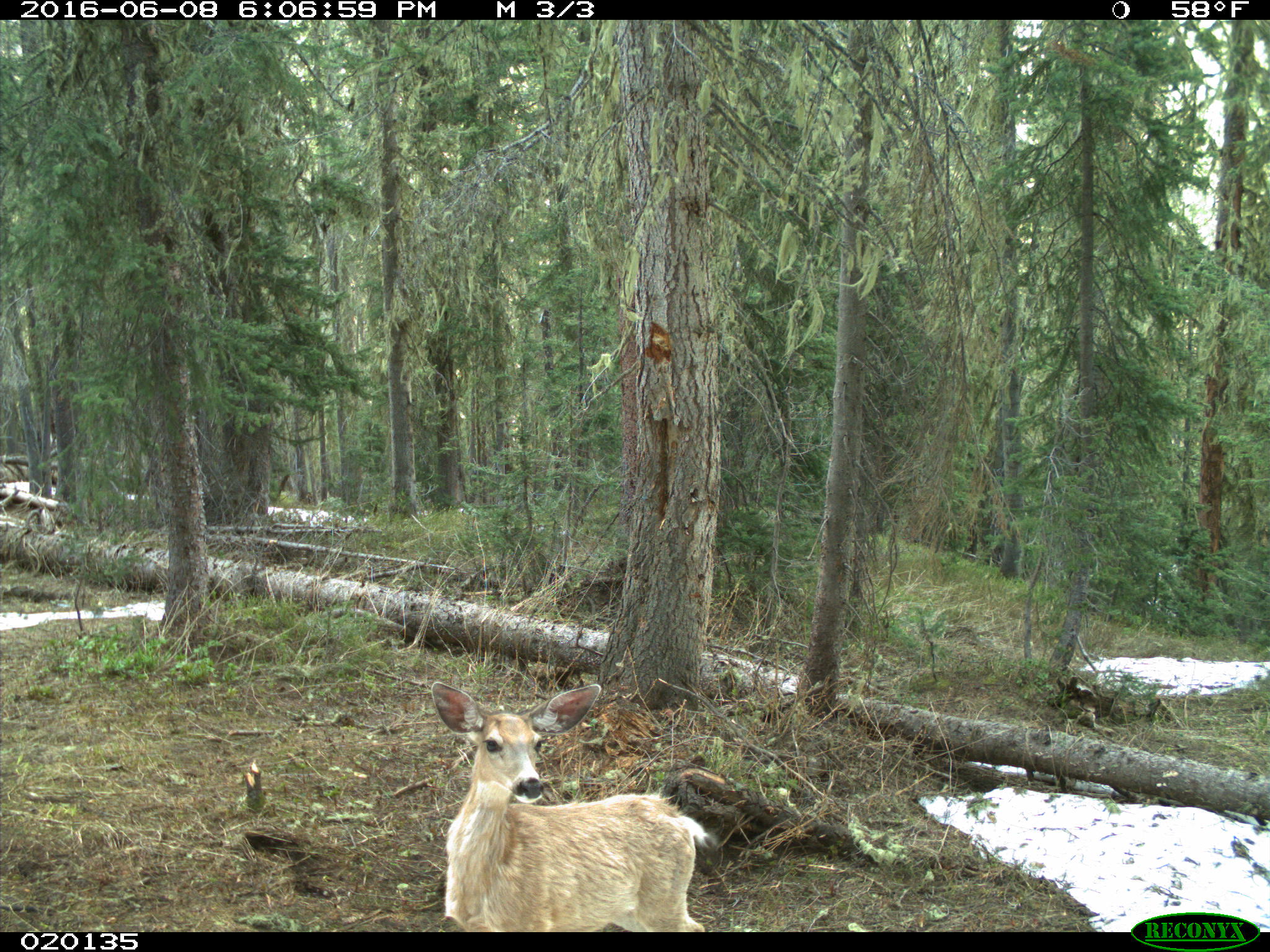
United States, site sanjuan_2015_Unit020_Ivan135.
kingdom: Animalia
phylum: Chordata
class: Mammalia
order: Artiodactyla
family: Cervidae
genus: Odocoileus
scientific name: Odocoileus hemionus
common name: mule deer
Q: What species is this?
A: Odocoileus hemionus (mule deer).